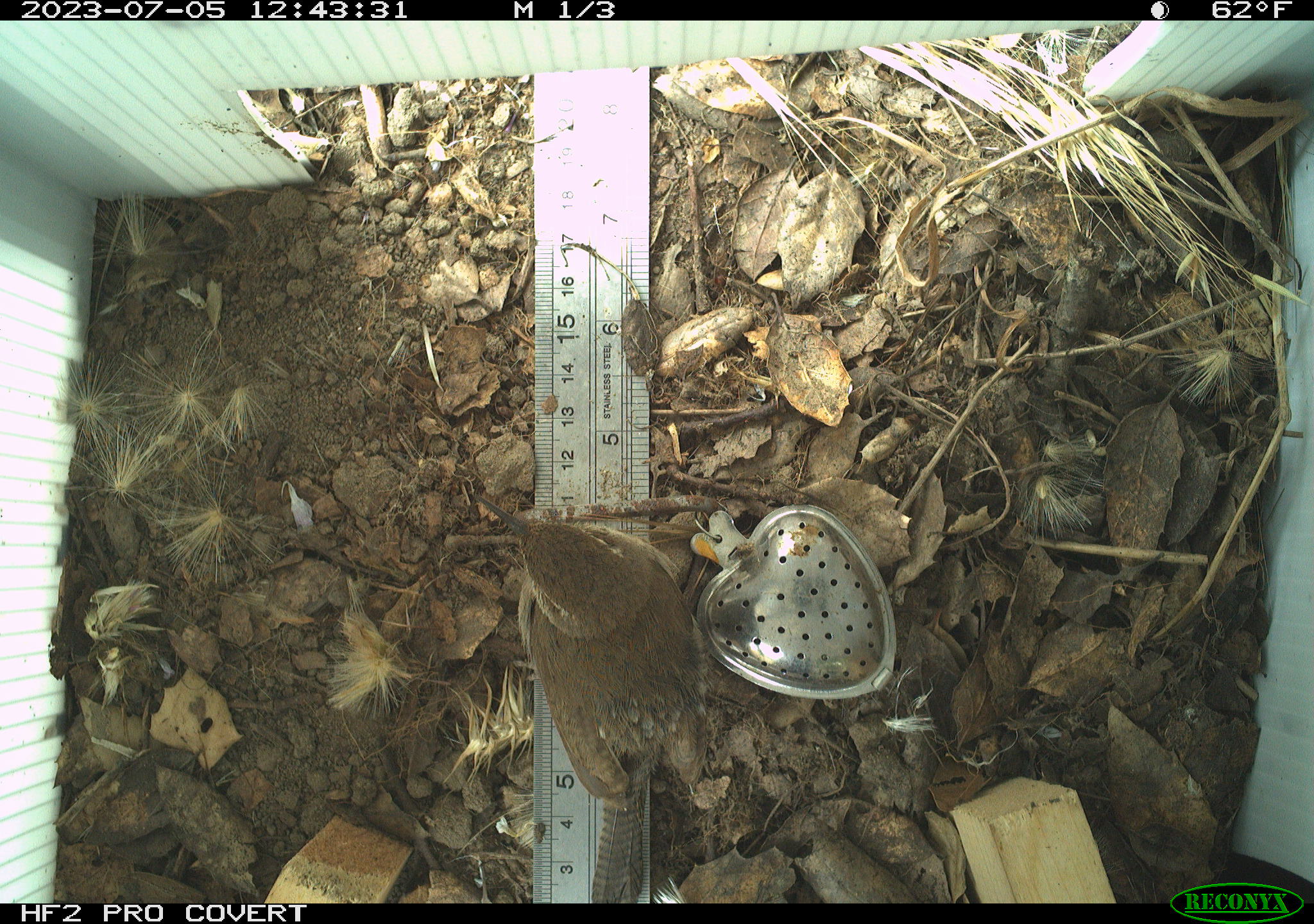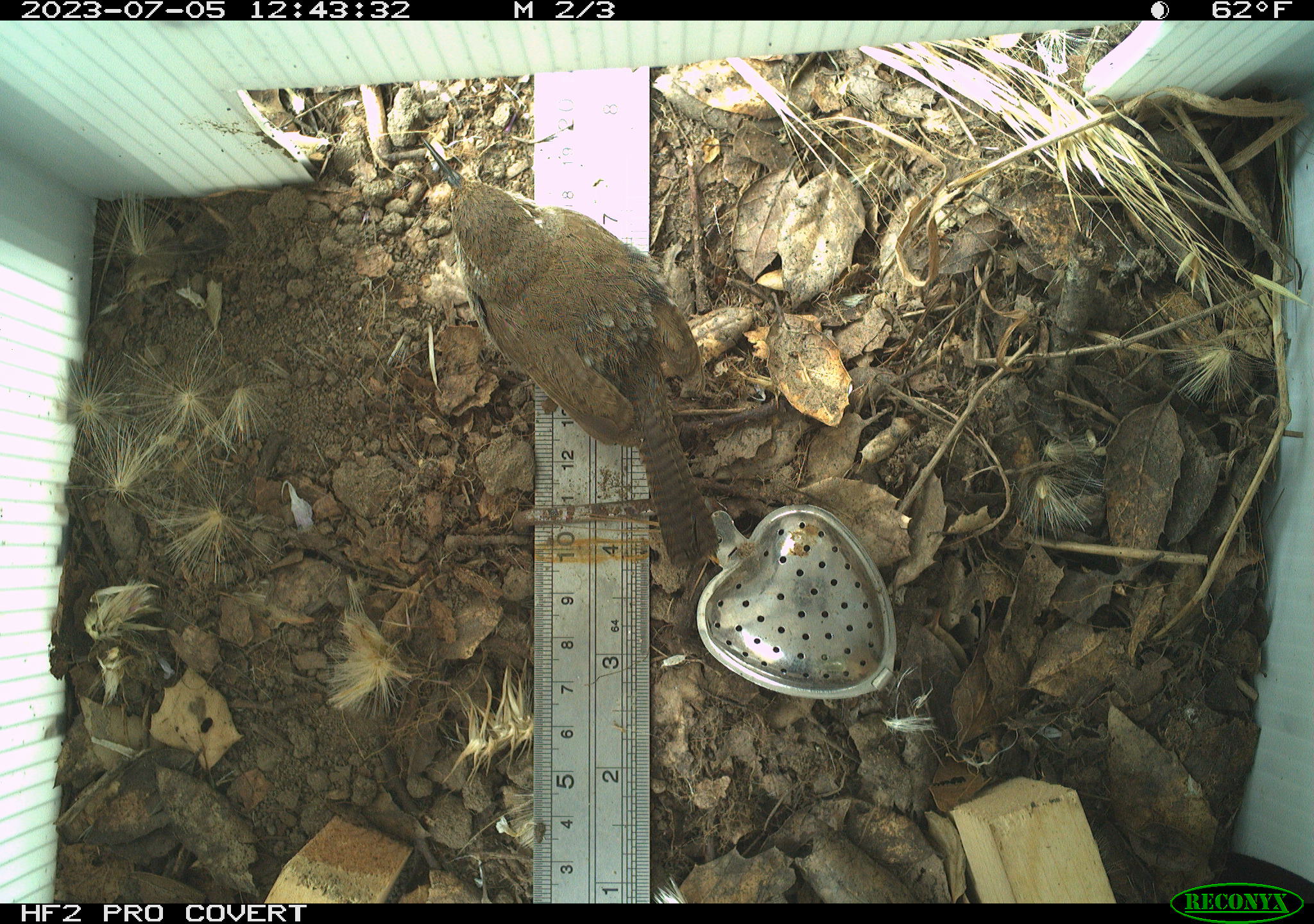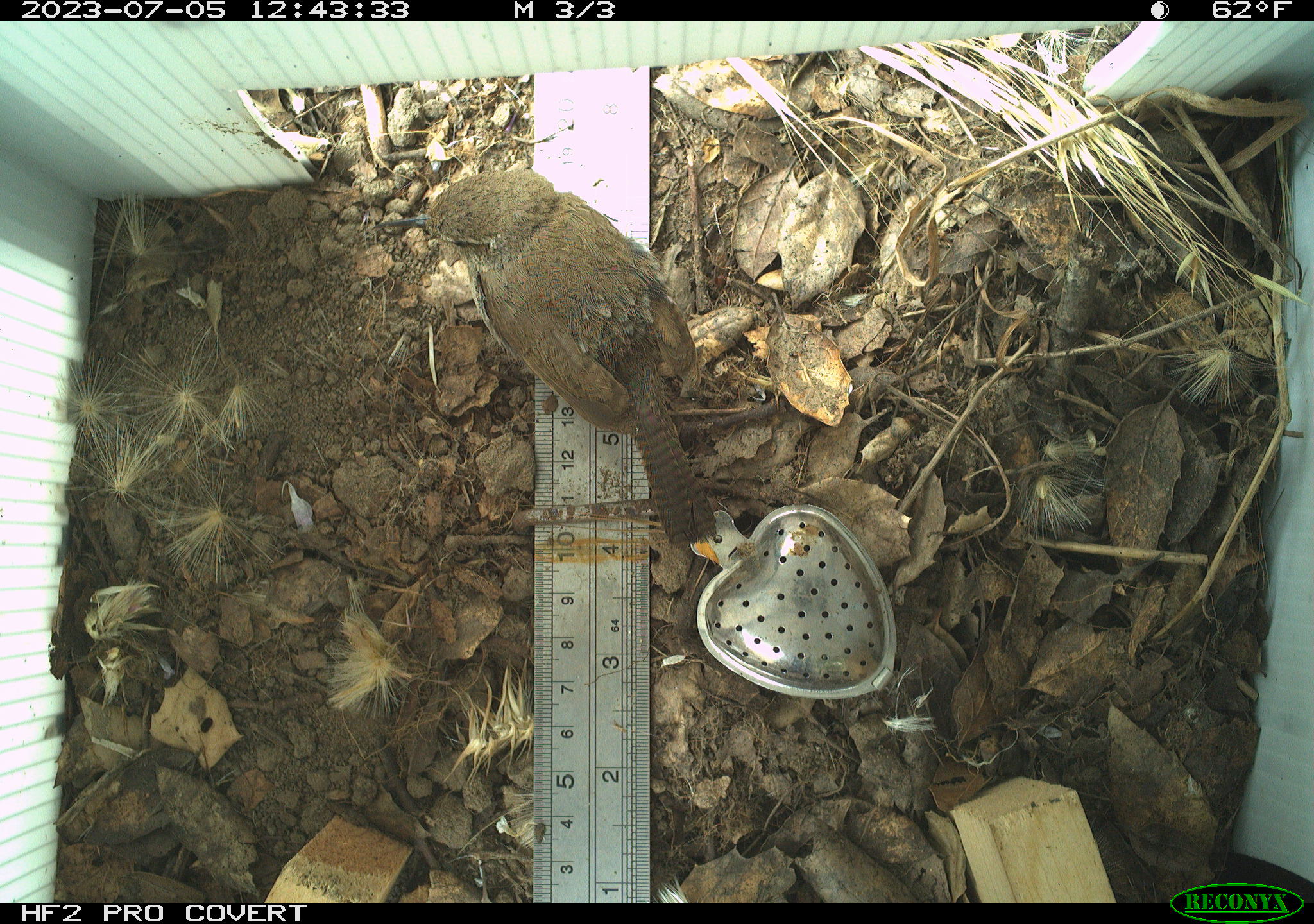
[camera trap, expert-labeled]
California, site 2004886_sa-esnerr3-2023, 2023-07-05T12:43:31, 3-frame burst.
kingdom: Animalia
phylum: Chordata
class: Aves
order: Passeriformes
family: Troglodytidae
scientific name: Troglodytidae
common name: wren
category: troglodytidae family